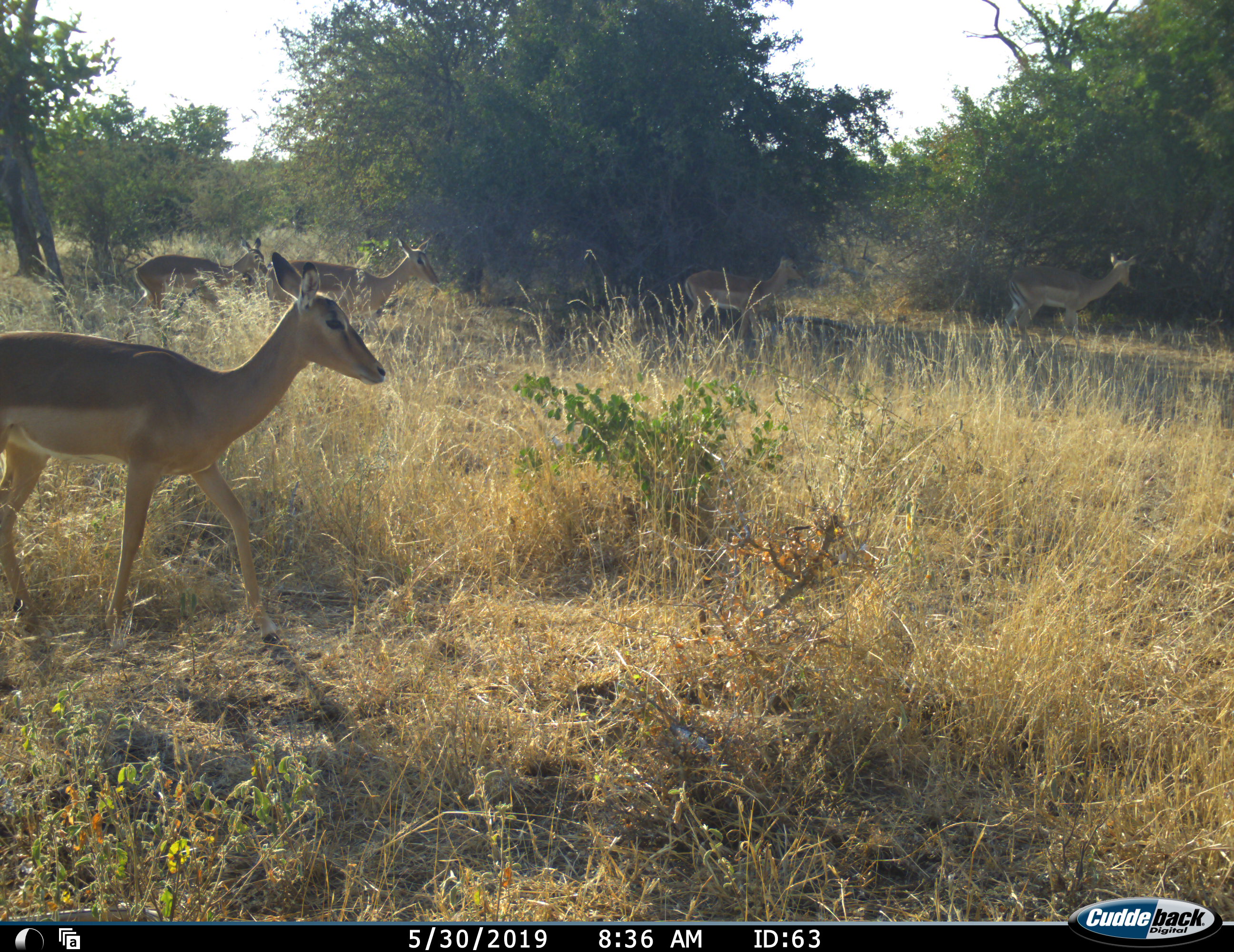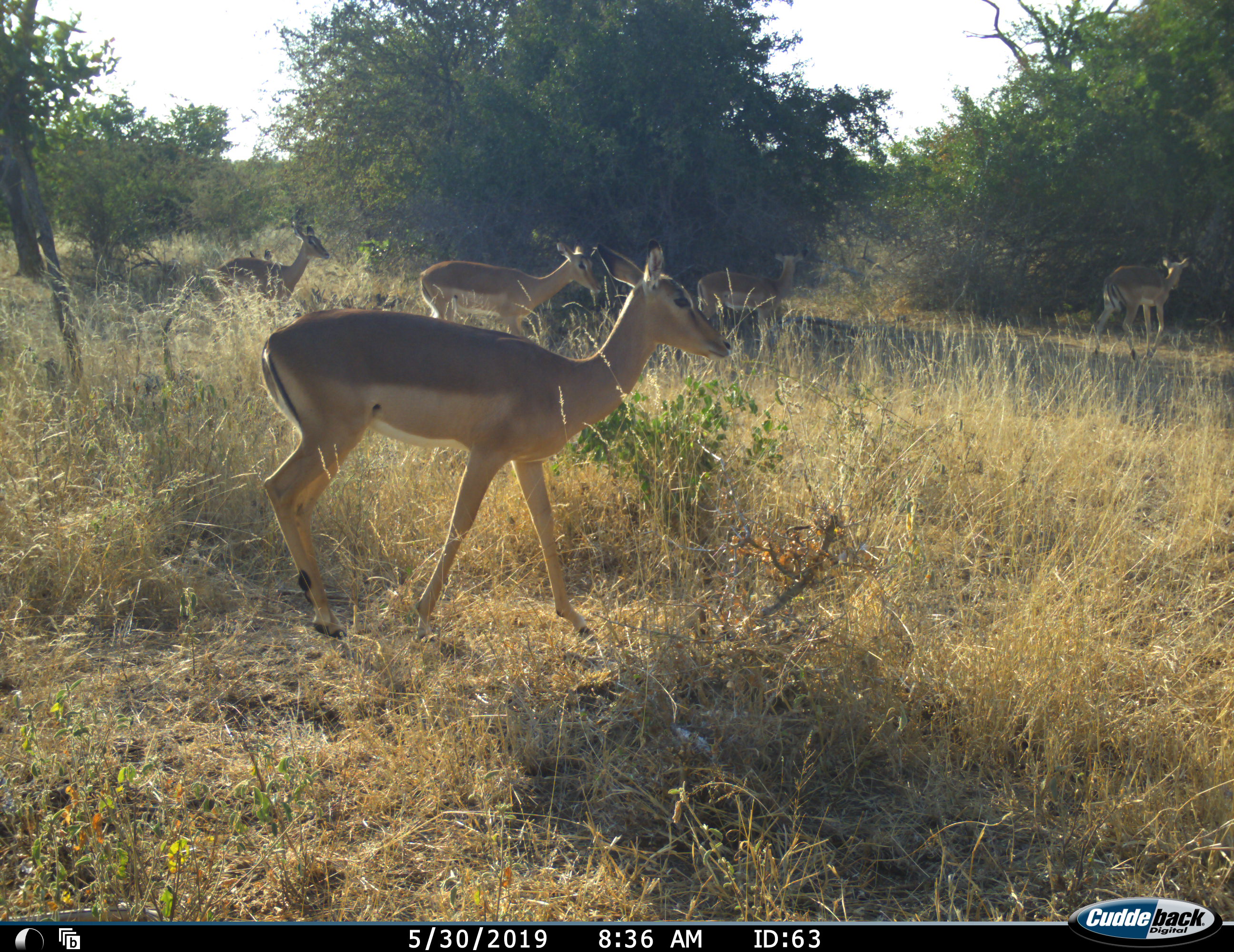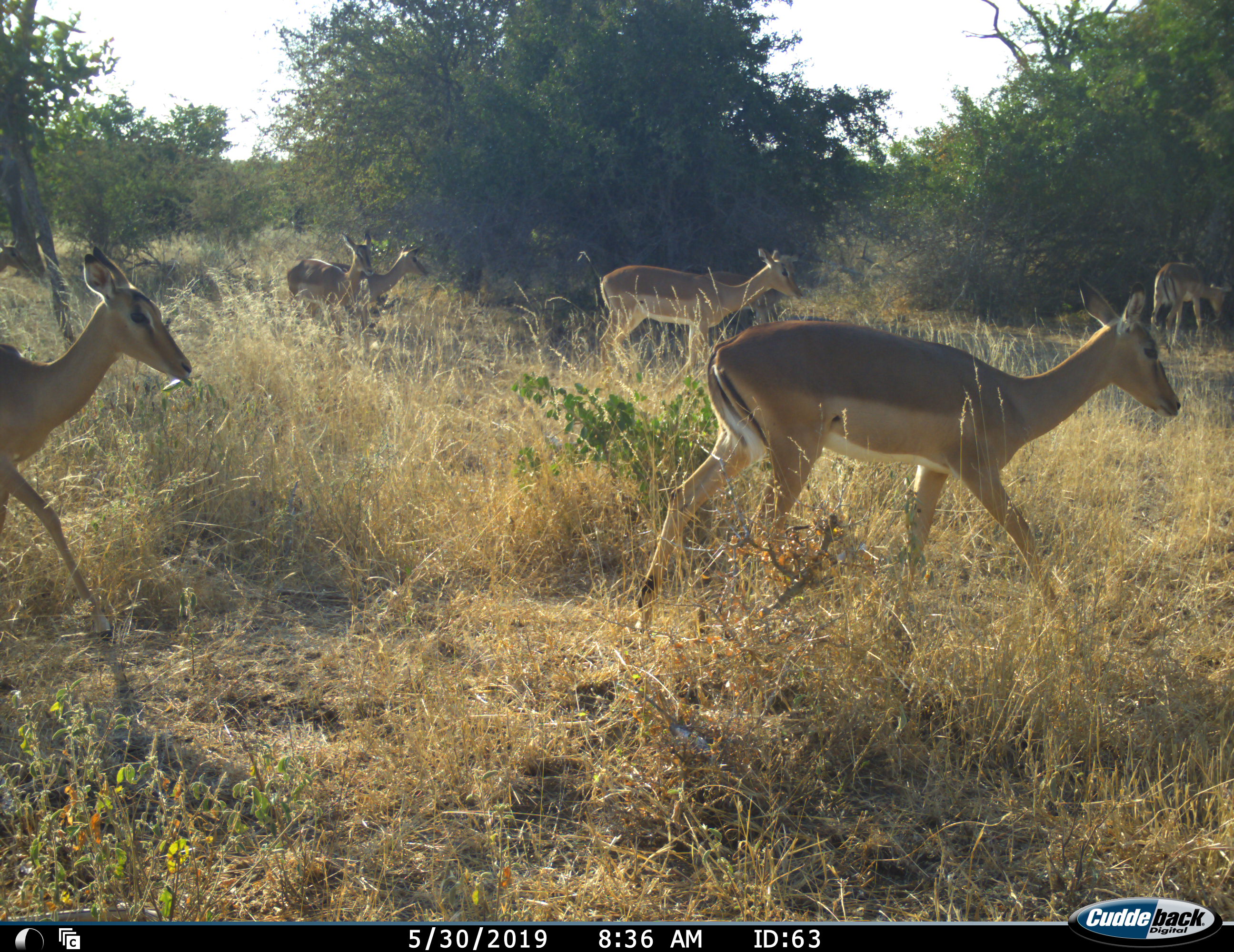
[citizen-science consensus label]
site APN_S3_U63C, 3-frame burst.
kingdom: Animalia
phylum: Chordata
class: Mammalia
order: Artiodactyla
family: Bovidae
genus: Aepyceros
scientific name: Aepyceros melampus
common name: impala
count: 8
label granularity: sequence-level